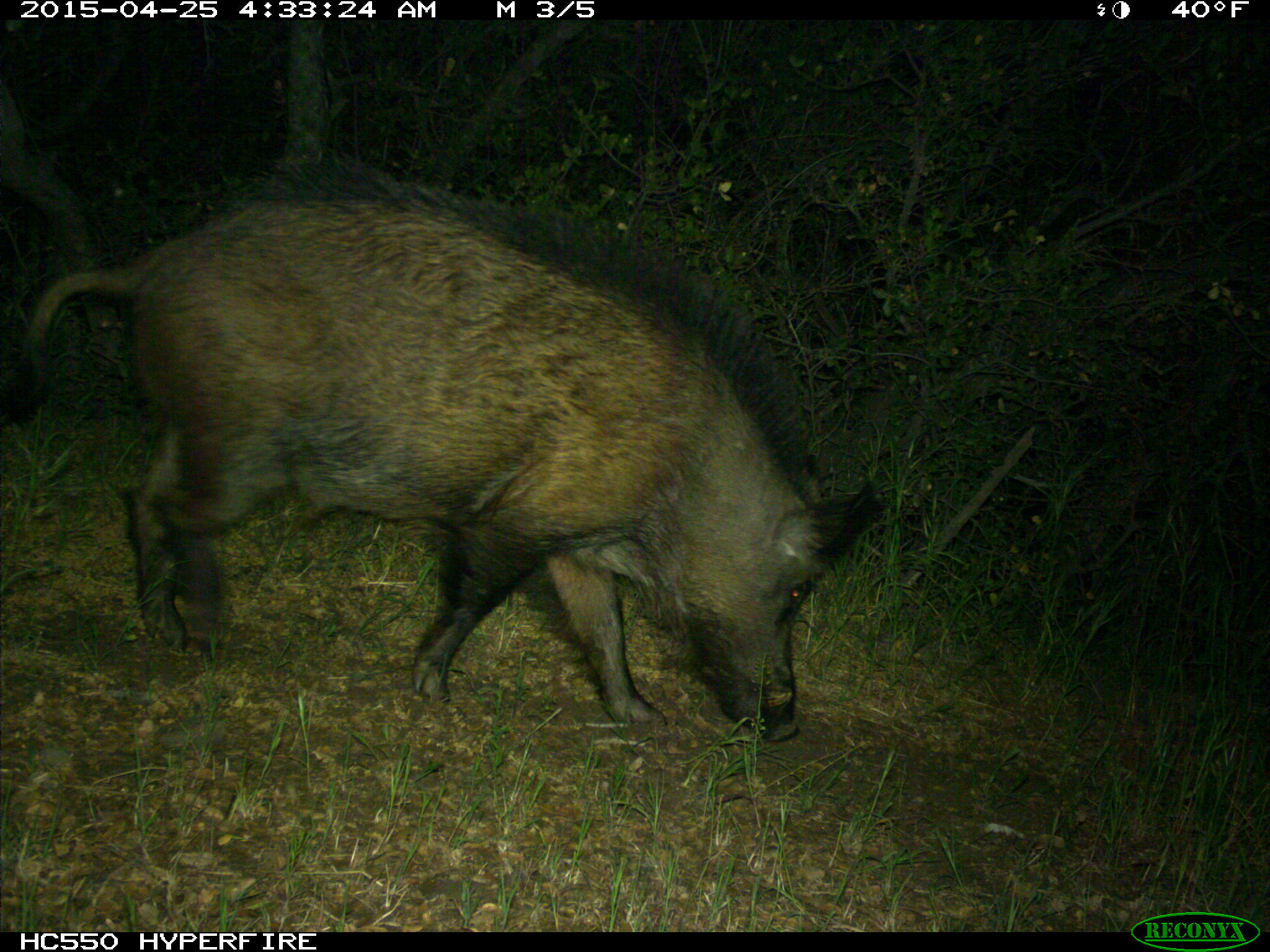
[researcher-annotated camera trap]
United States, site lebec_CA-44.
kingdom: Animalia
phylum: Chordata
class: Mammalia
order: Artiodactyla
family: Suidae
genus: Sus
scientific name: Sus scrofa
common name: wild boar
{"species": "Sus scrofa (wild boar)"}